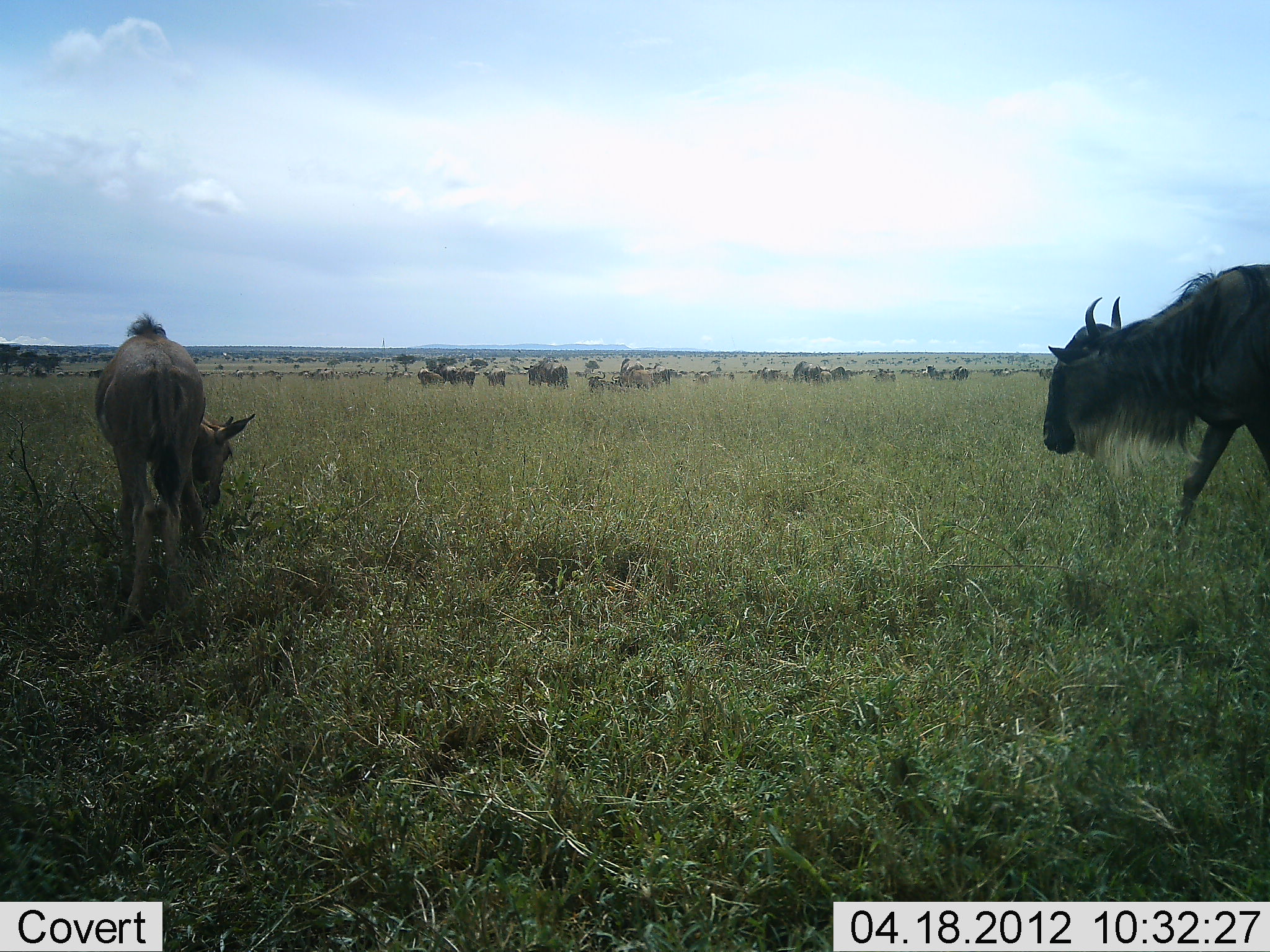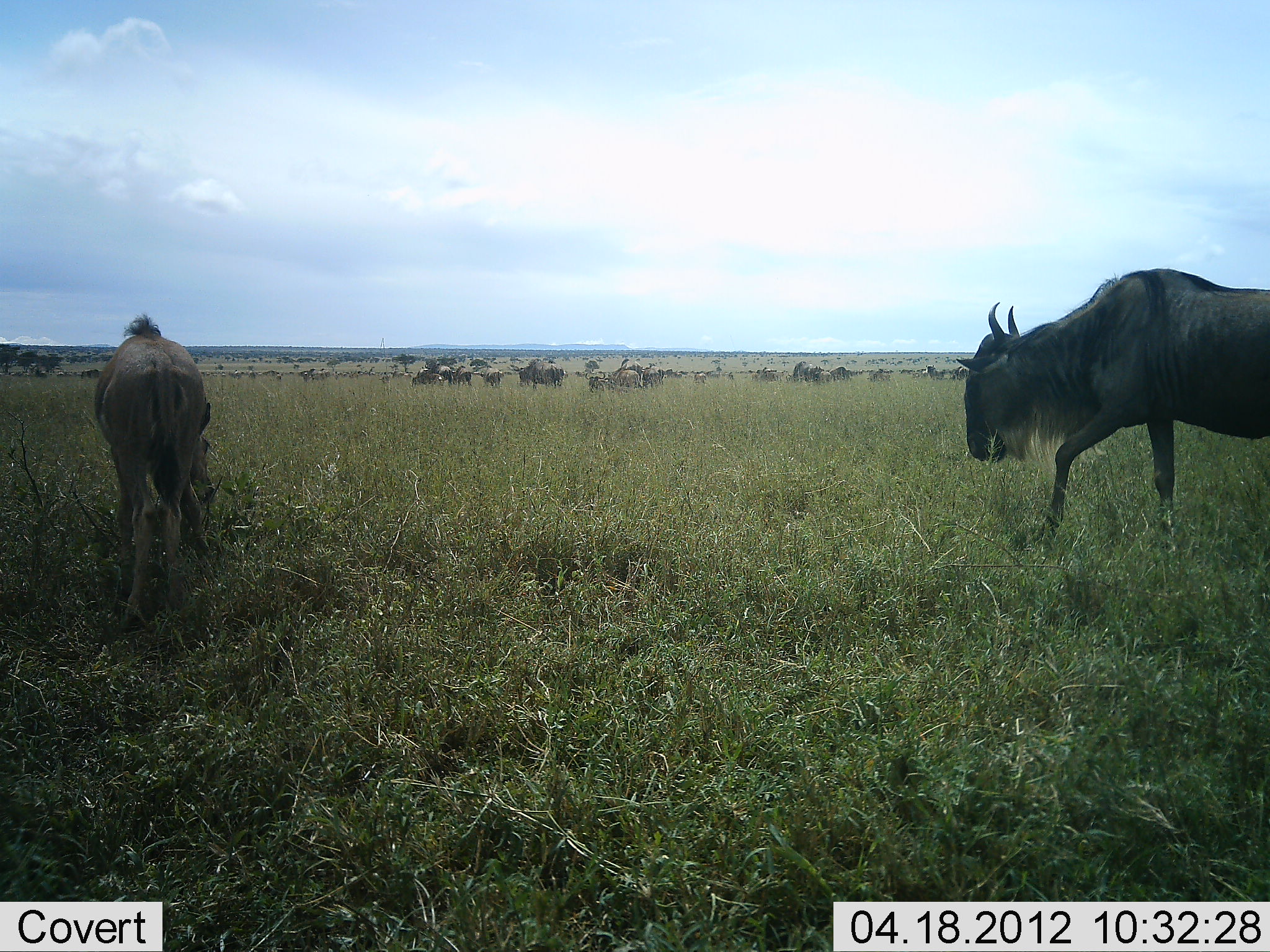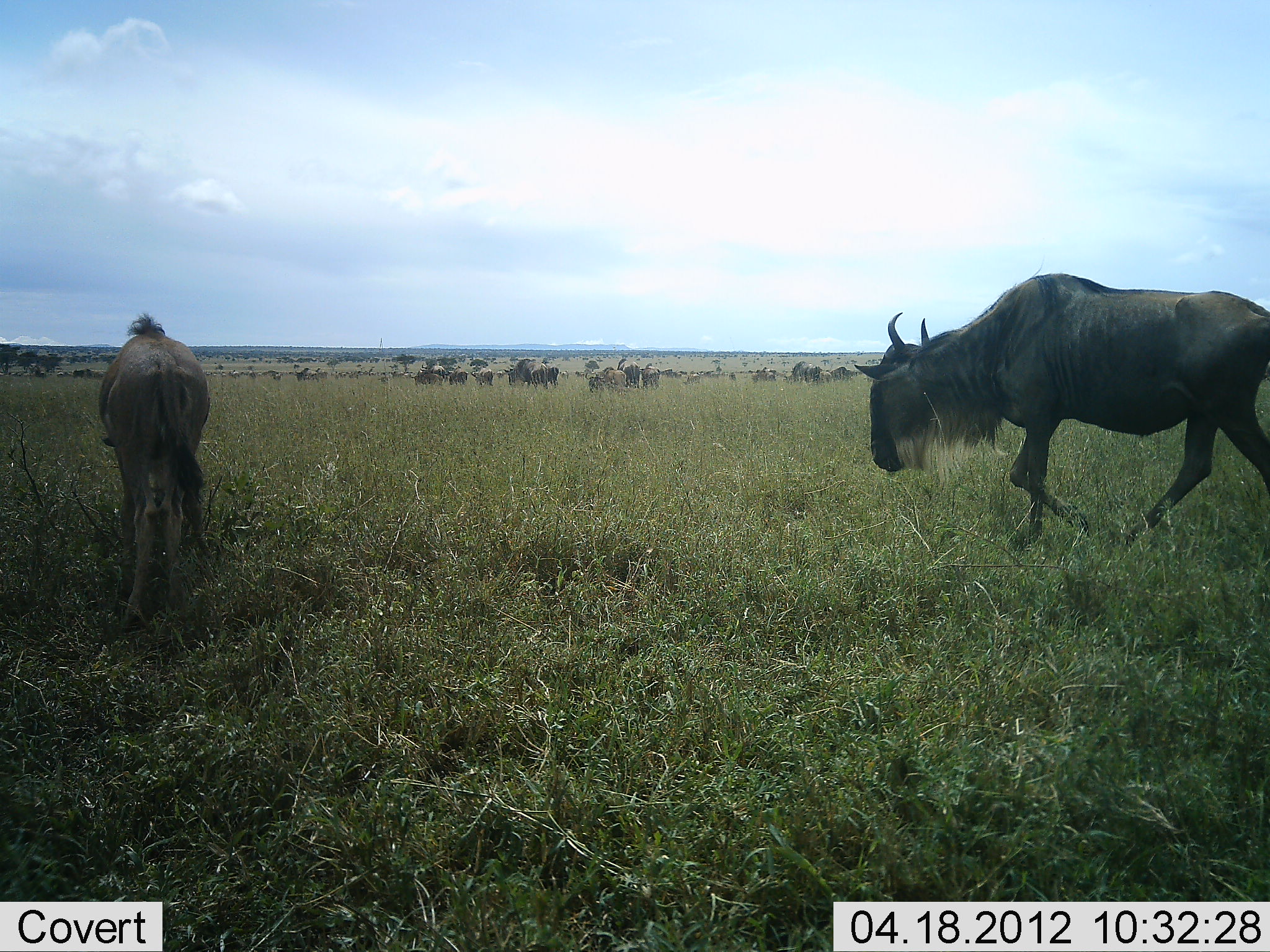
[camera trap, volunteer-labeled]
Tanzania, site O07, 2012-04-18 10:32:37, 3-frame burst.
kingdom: Animalia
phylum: Chordata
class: Mammalia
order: Artiodactyla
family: Bovidae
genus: Connochaetes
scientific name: Connochaetes taurinus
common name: blue wildebeest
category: wildebeest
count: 11-50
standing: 48%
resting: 0%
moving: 97%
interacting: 0%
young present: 45%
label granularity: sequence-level